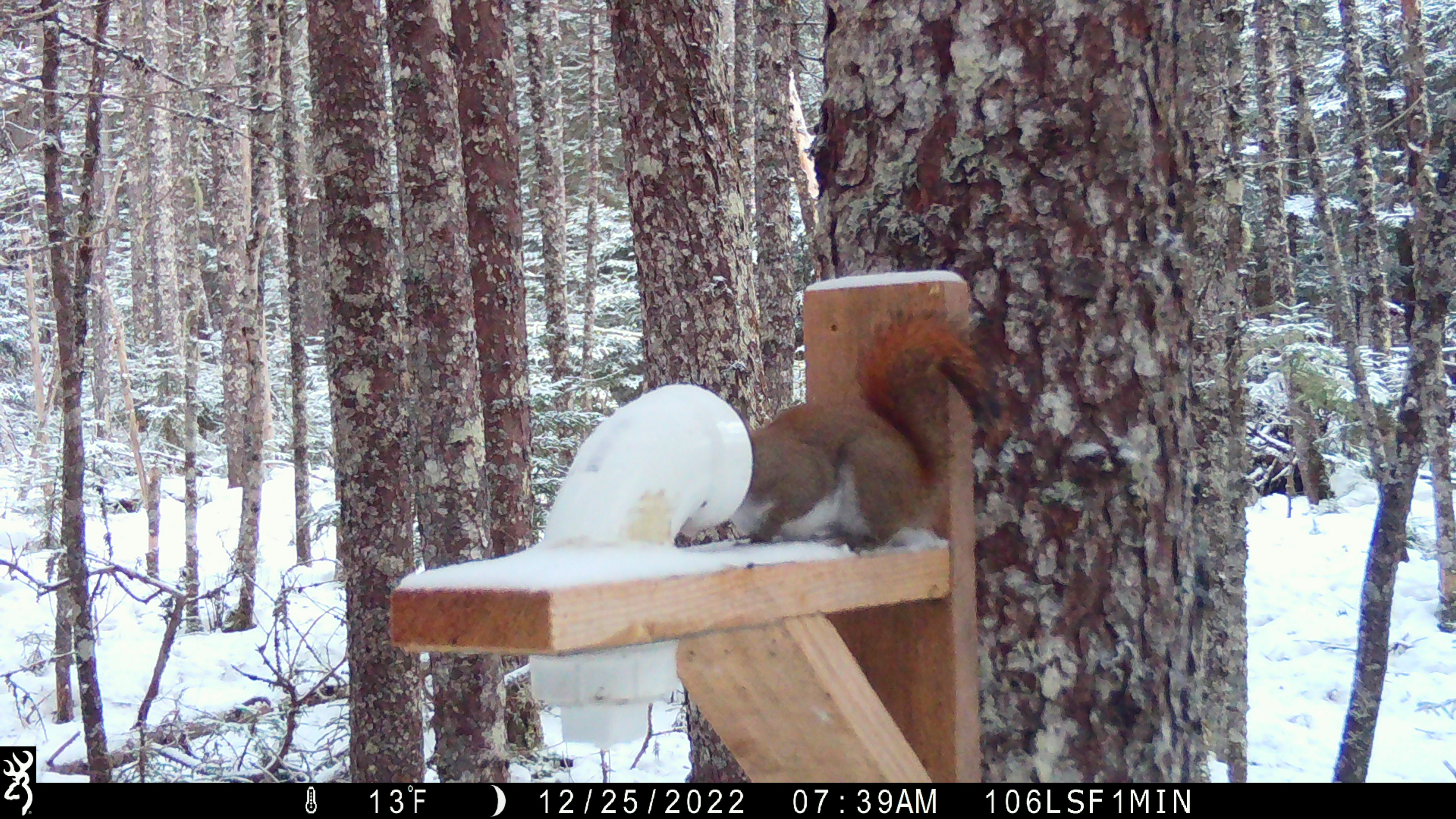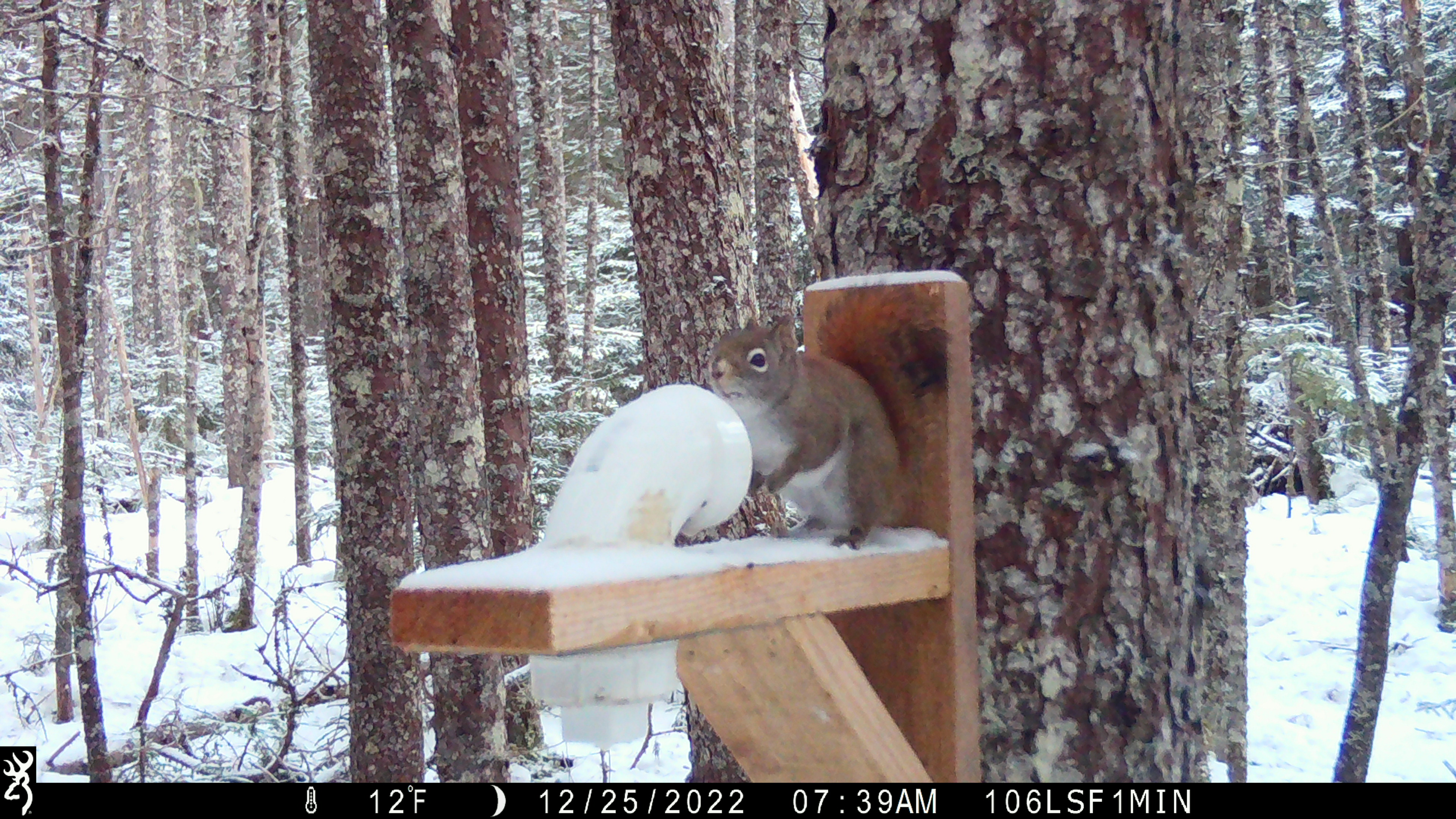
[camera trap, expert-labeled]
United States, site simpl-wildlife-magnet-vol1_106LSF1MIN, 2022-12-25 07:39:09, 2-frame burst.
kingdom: Animalia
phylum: Chordata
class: Mammalia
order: Rodentia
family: Sciuridae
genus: Tamiasciurus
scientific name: Tamiasciurus hudsonicus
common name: red squirrel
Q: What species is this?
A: Red squirrel (Tamiasciurus hudsonicus).